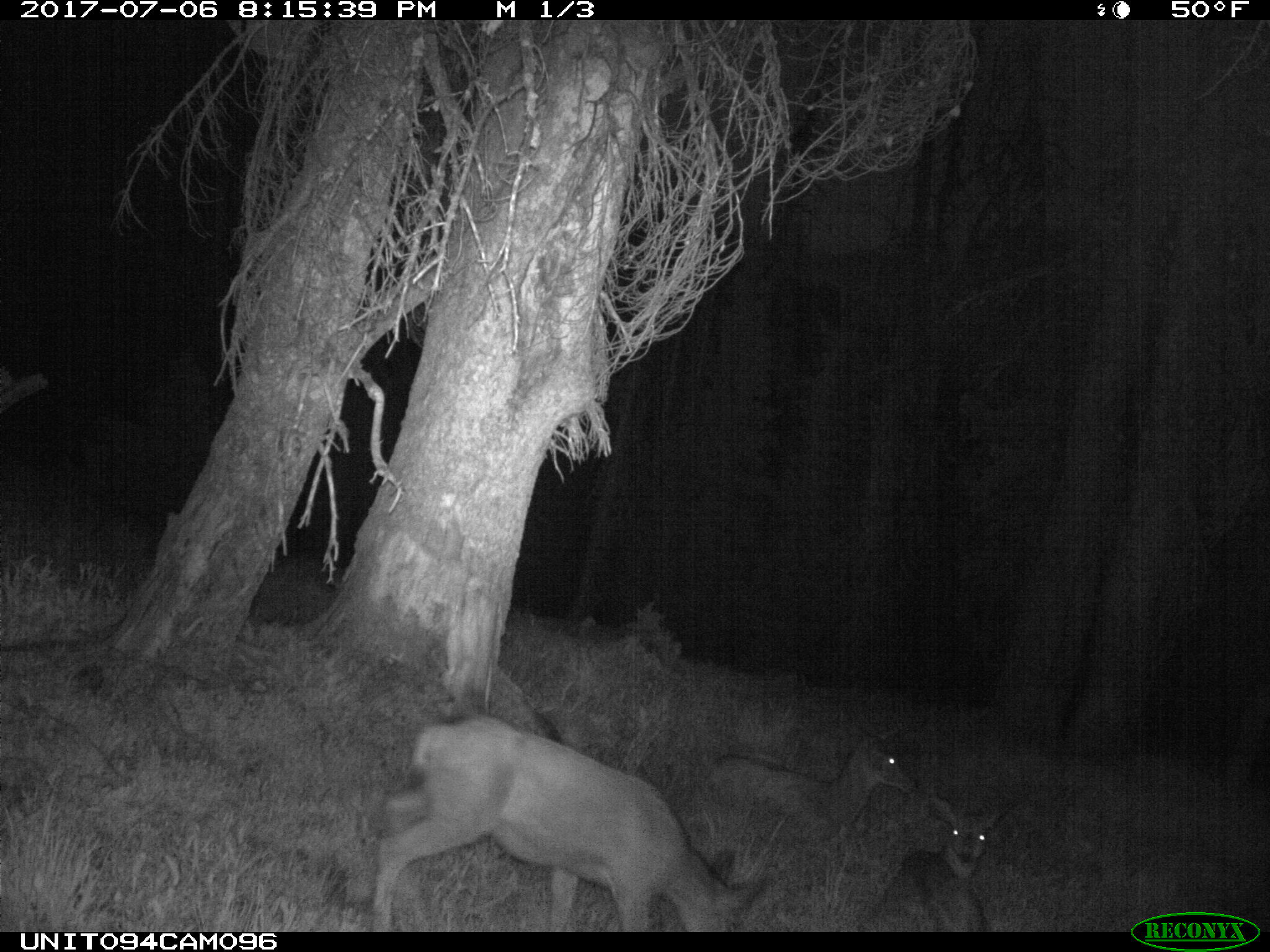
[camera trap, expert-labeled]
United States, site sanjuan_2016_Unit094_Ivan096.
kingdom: Animalia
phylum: Chordata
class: Mammalia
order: Artiodactyla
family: Cervidae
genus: Odocoileus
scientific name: Odocoileus hemionus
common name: mule deer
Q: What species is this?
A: Odocoileus hemionus (mule deer).